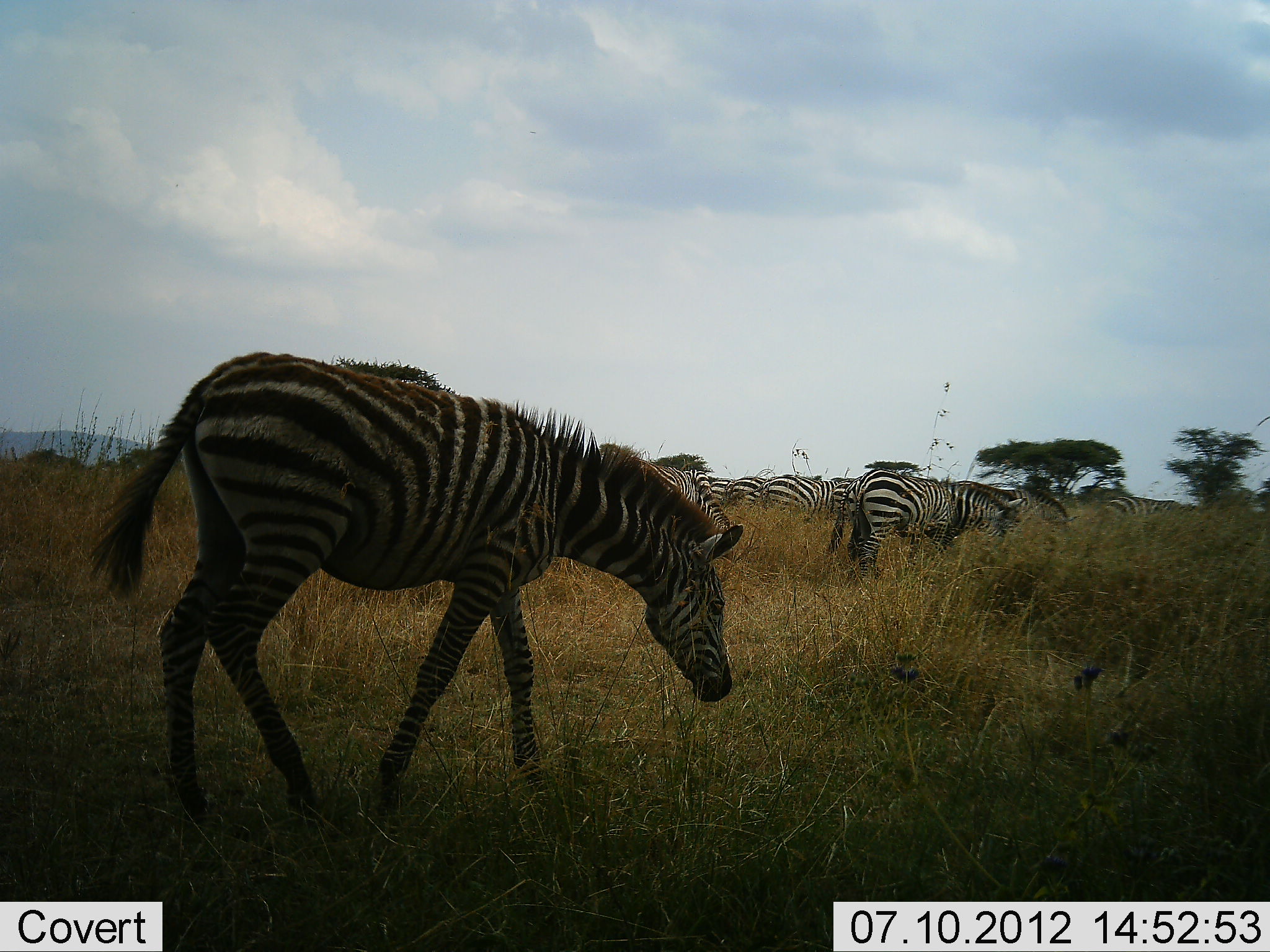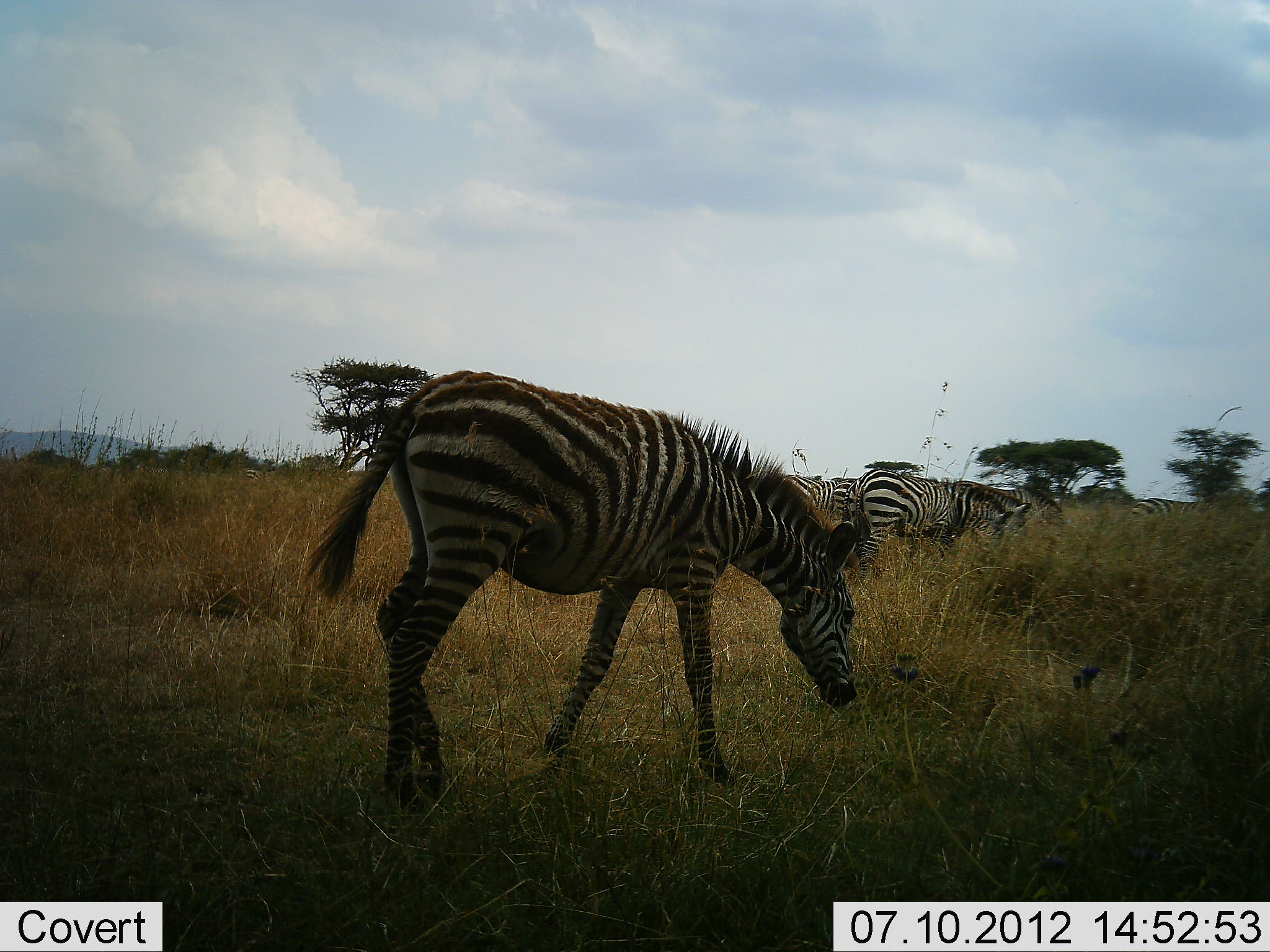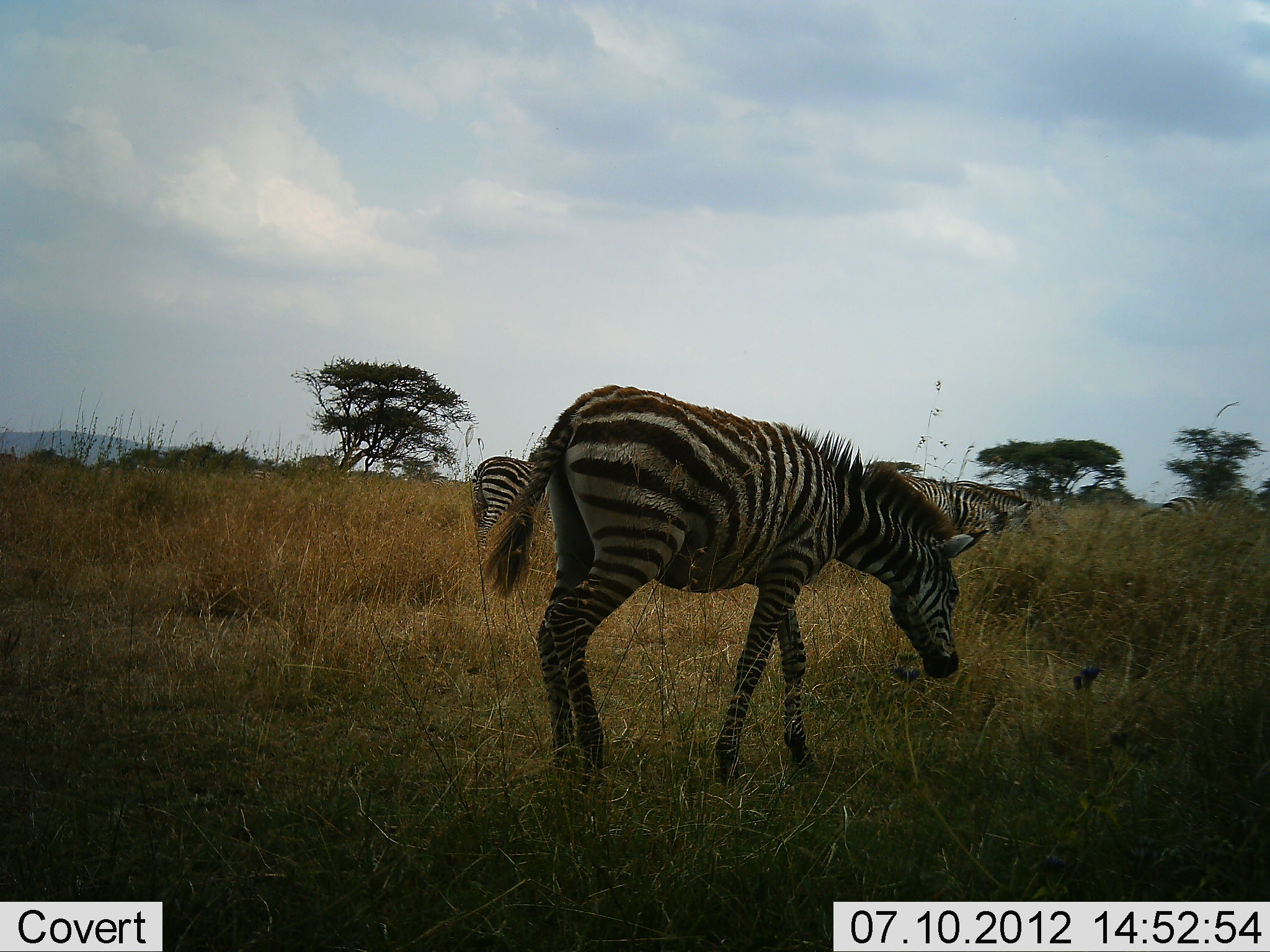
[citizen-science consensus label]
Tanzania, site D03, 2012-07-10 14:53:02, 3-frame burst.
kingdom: Animalia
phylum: Chordata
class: Mammalia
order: Perissodactyla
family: Equidae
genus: Equus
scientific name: Equus quagga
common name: plains zebra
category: zebra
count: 9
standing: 20%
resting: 0%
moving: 100%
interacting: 0%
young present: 10%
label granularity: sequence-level